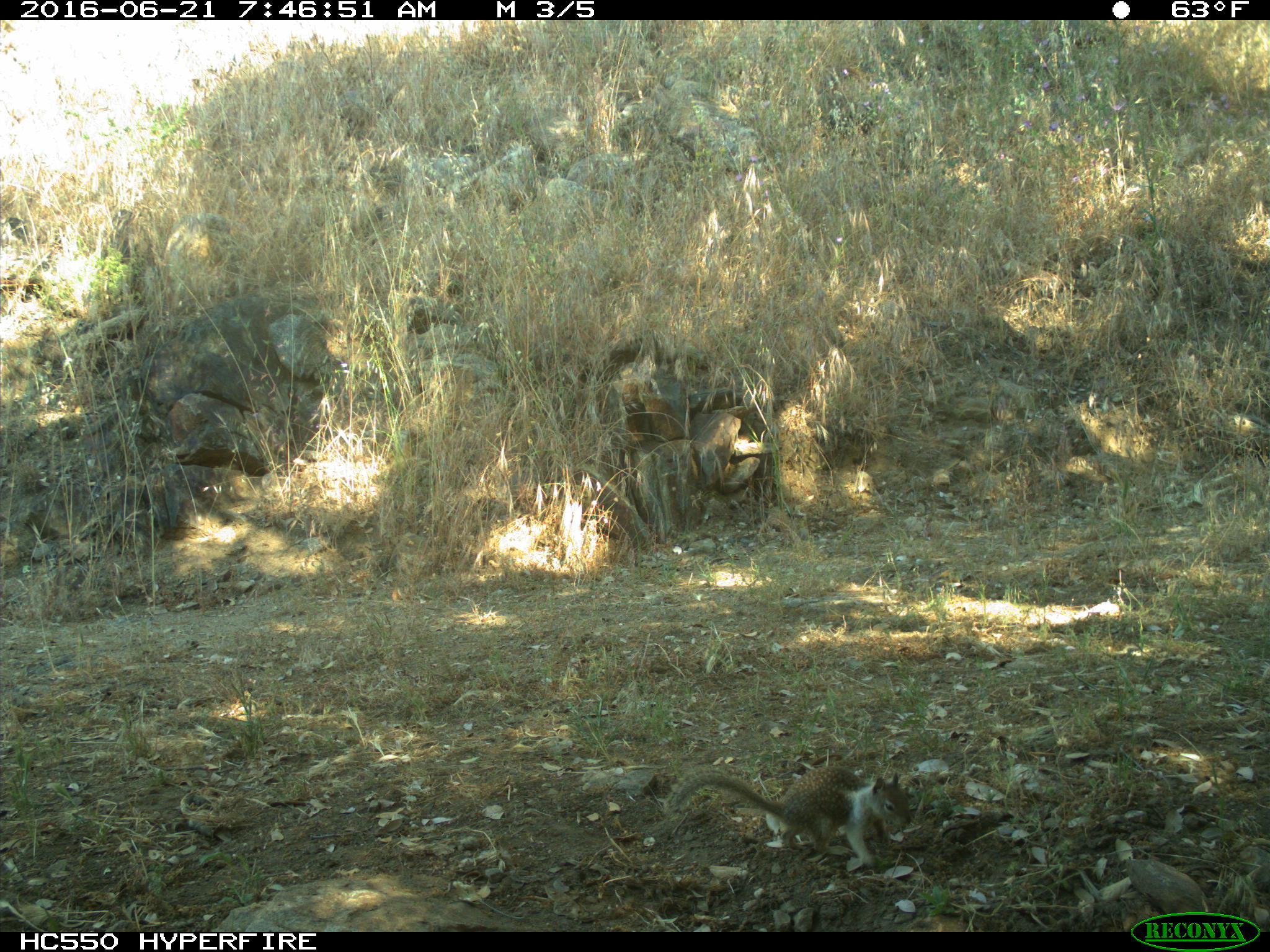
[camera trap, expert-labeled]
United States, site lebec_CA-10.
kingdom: Animalia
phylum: Chordata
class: Mammalia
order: Rodentia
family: Sciuridae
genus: Otospermophilus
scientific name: Otospermophilus beecheyi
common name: california ground squirrel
Otospermophilus beecheyi (california ground squirrel).